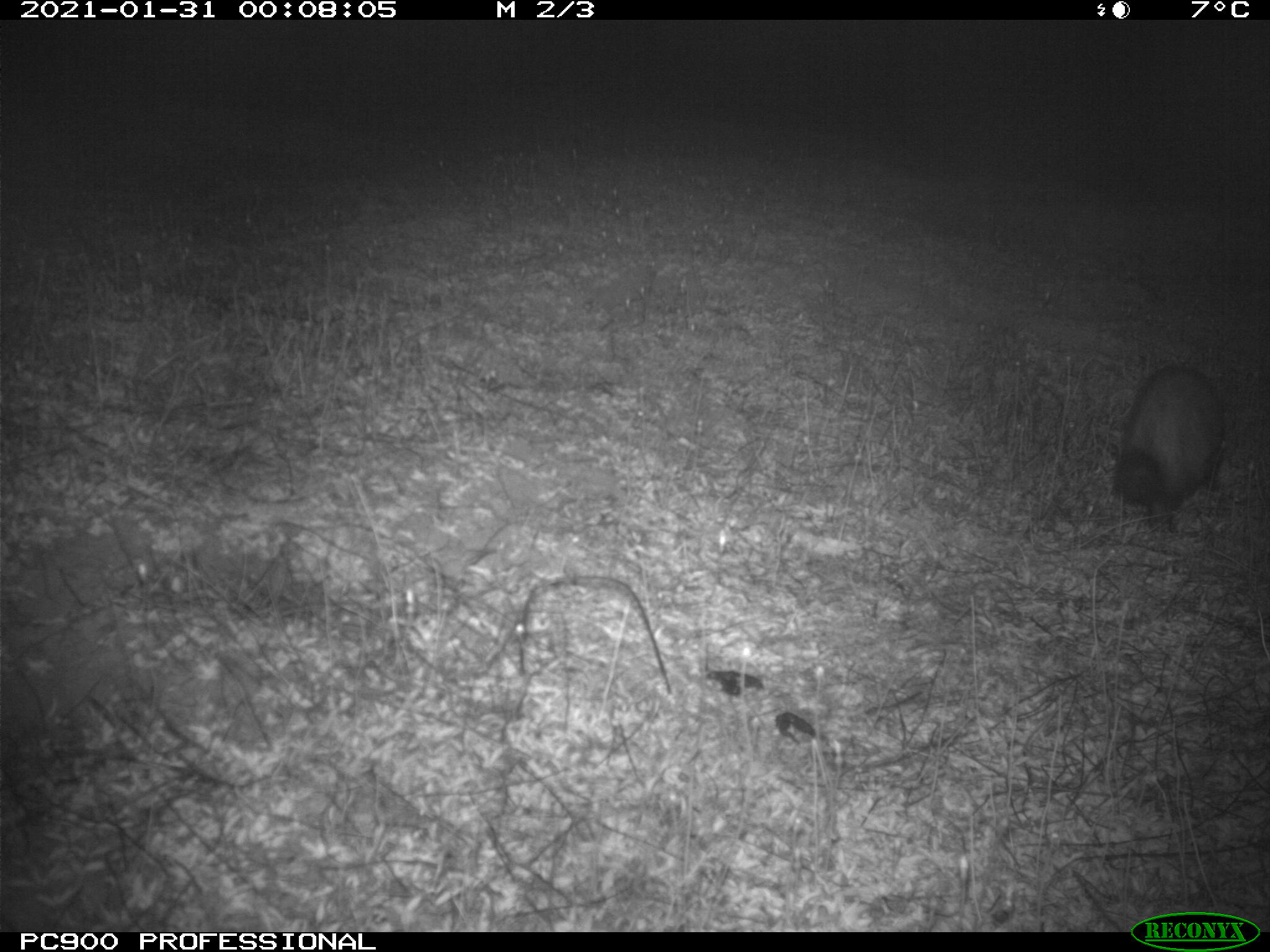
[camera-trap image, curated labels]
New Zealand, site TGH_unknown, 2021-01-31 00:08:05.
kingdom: Animalia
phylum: Chordata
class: Mammalia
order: Carnivora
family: Mustelidae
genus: Mustela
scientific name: Mustela furo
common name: ferret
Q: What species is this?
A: Ferret (Mustela furo).